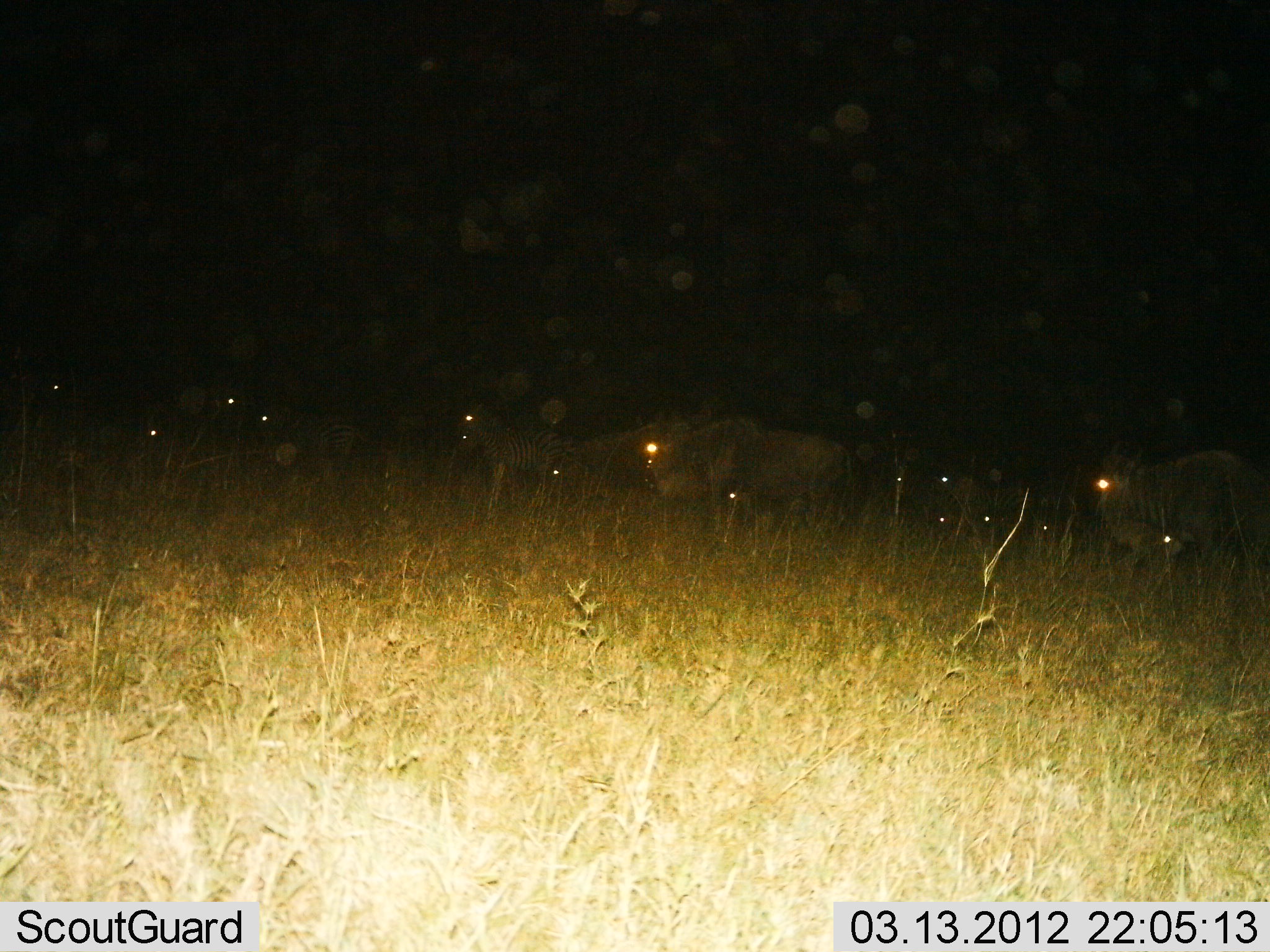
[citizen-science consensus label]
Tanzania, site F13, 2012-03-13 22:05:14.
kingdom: Animalia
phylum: Chordata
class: Mammalia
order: Artiodactyla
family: Bovidae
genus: Connochaetes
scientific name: Connochaetes taurinus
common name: blue wildebeest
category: wildebeest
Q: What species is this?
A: Wildebeest (blue wildebeest) (Connochaetes taurinus).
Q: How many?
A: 7.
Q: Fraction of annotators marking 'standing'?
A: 62%.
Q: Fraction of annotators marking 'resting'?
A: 15%.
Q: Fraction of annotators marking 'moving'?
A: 38%.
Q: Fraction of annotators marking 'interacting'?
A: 0%.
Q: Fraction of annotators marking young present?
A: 8%.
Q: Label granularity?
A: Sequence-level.